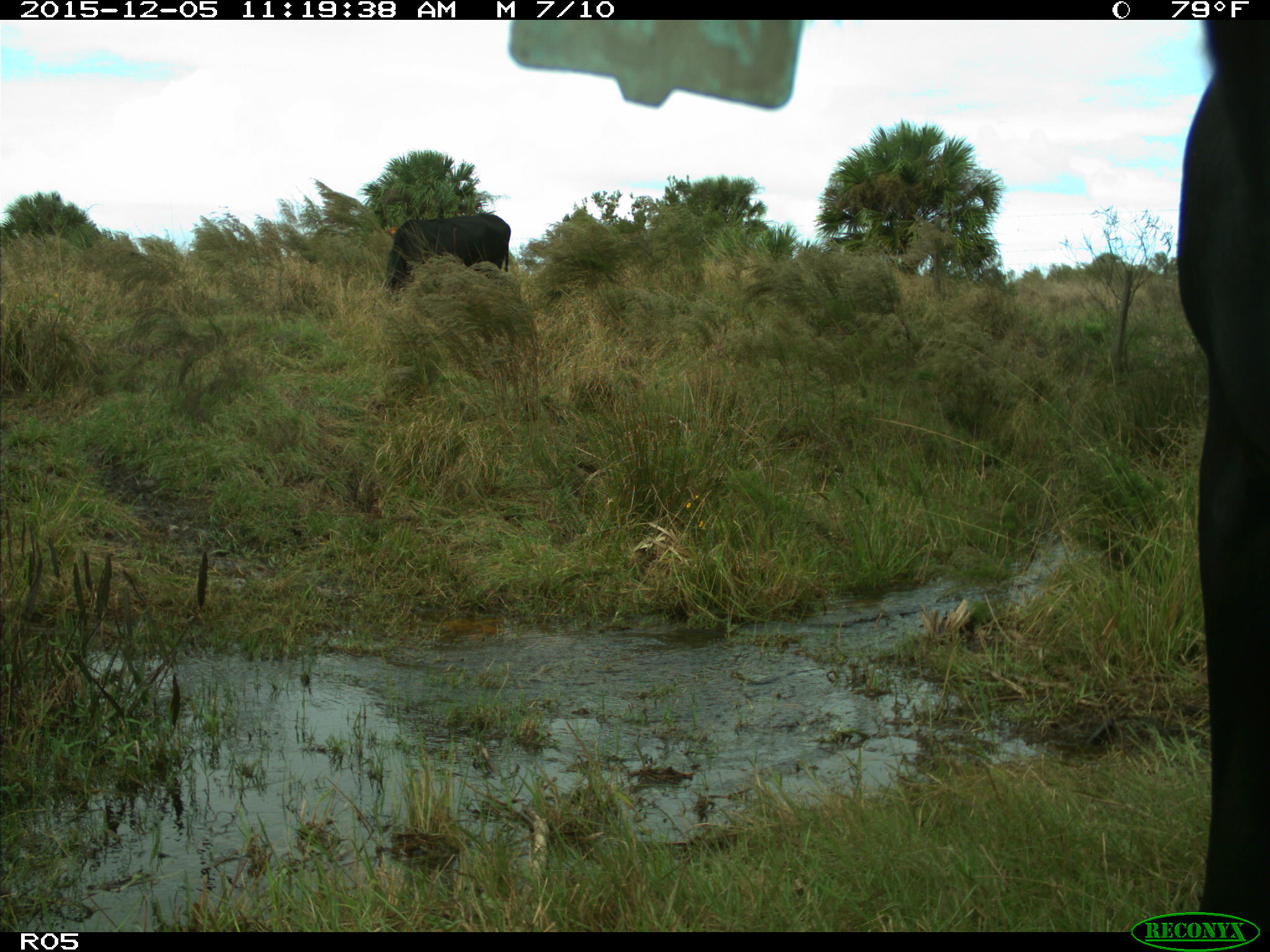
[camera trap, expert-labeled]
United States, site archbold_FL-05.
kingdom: Animalia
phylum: Chordata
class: Mammalia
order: Artiodactyla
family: Bovidae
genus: Bos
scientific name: Bos taurus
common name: domestic cow